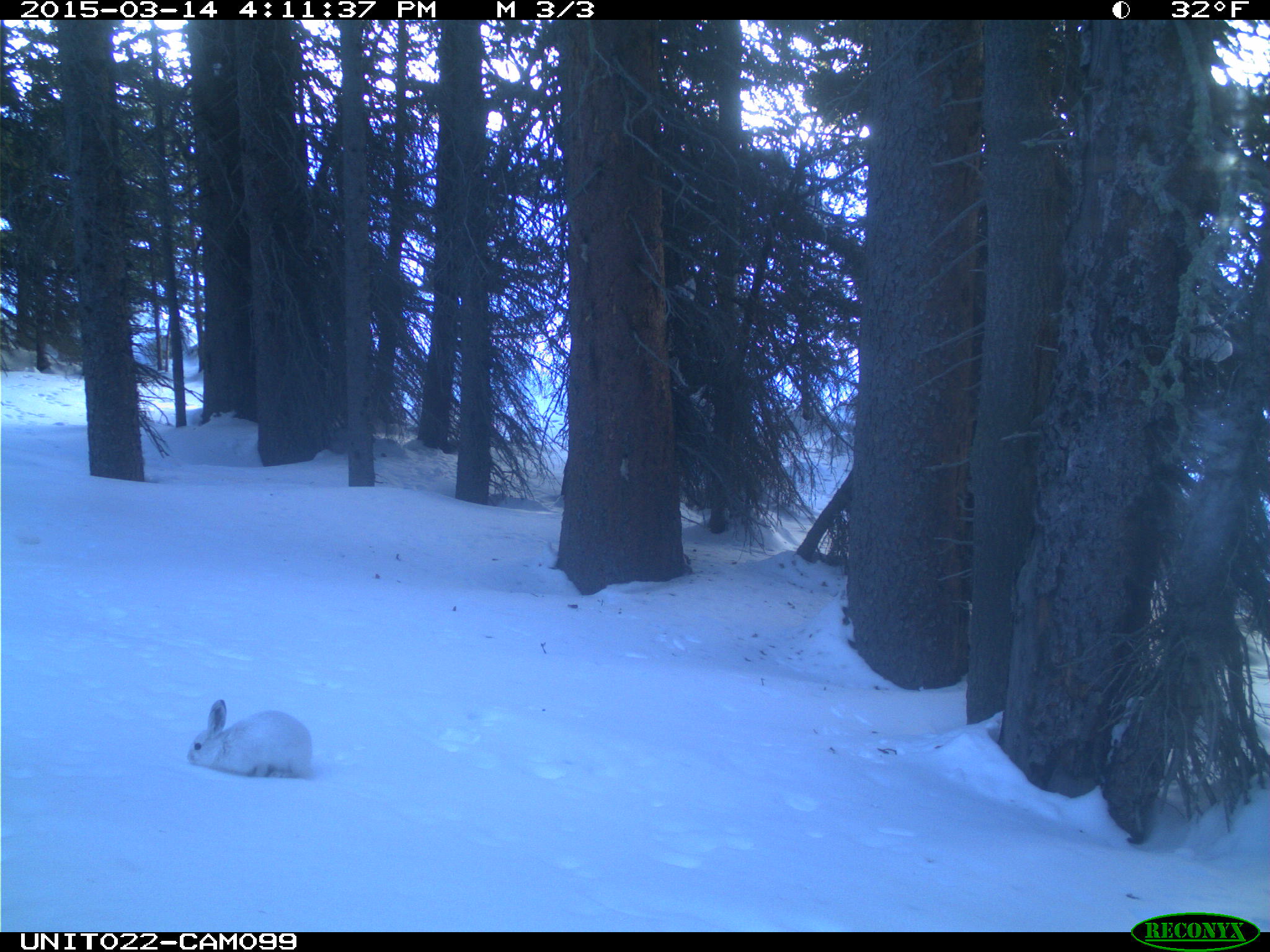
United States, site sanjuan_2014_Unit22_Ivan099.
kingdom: Animalia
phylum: Chordata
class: Mammalia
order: Lagomorpha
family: Leporidae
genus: Lepus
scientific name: Lepus americanus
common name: snowshoe hare